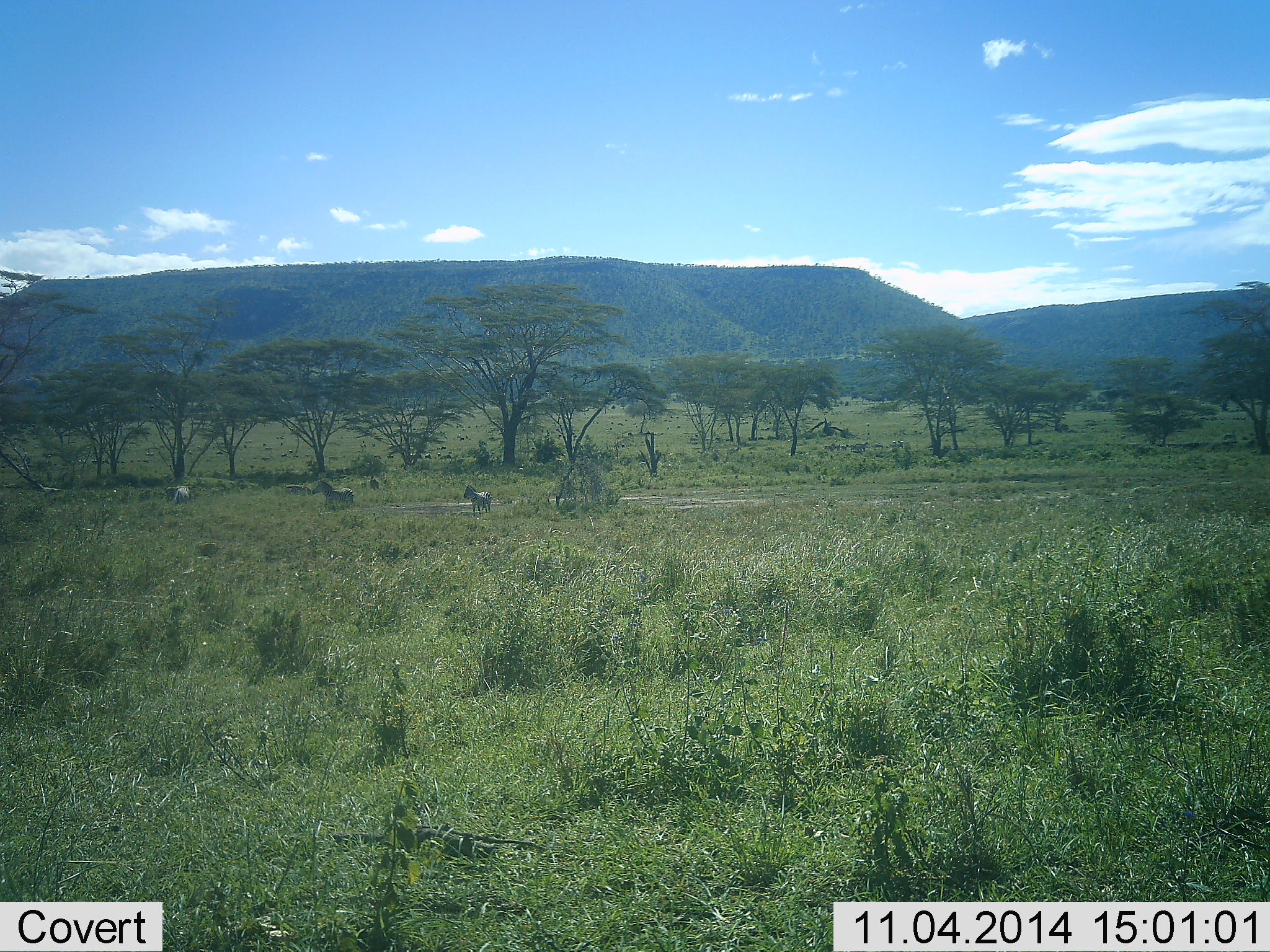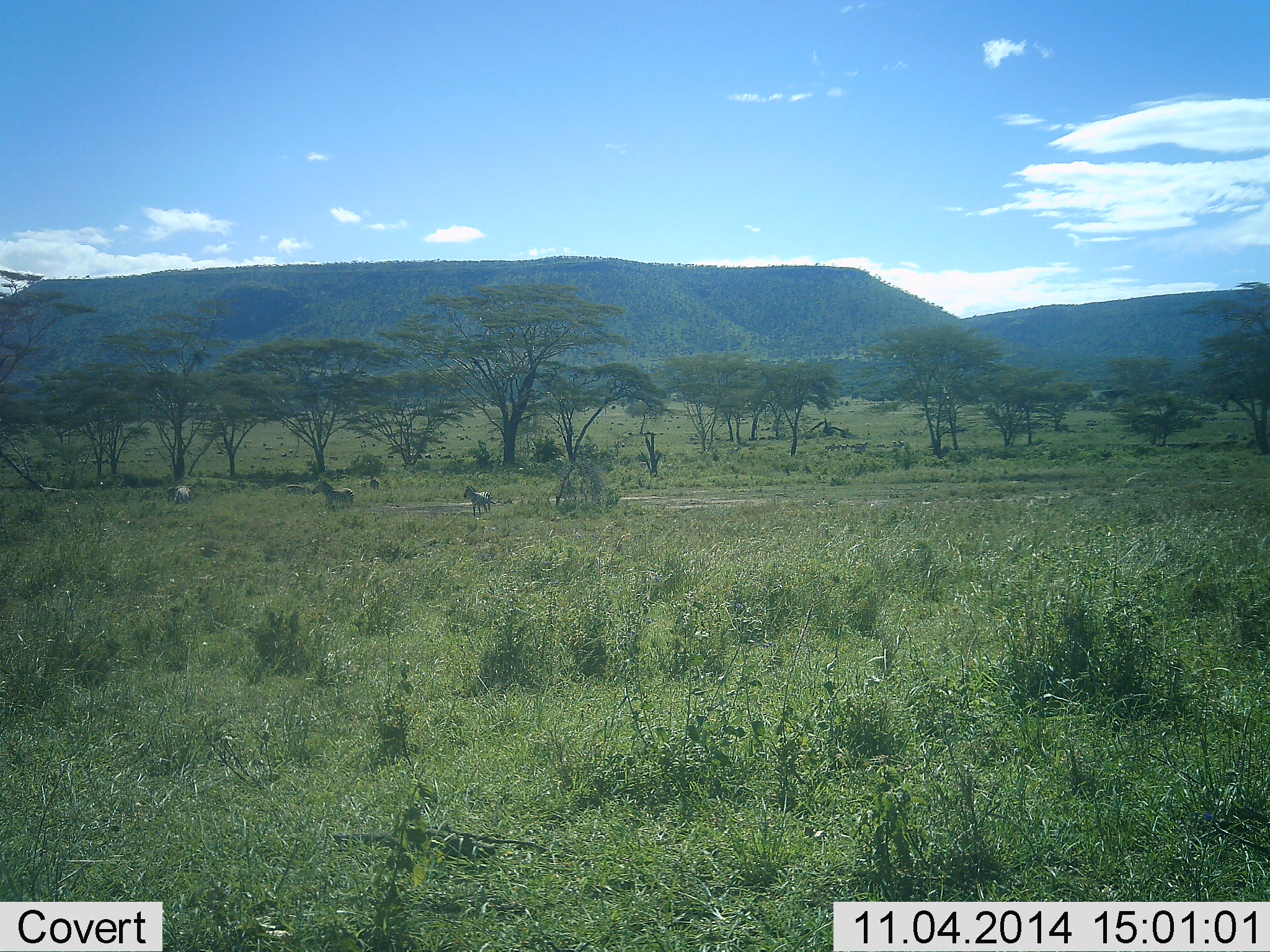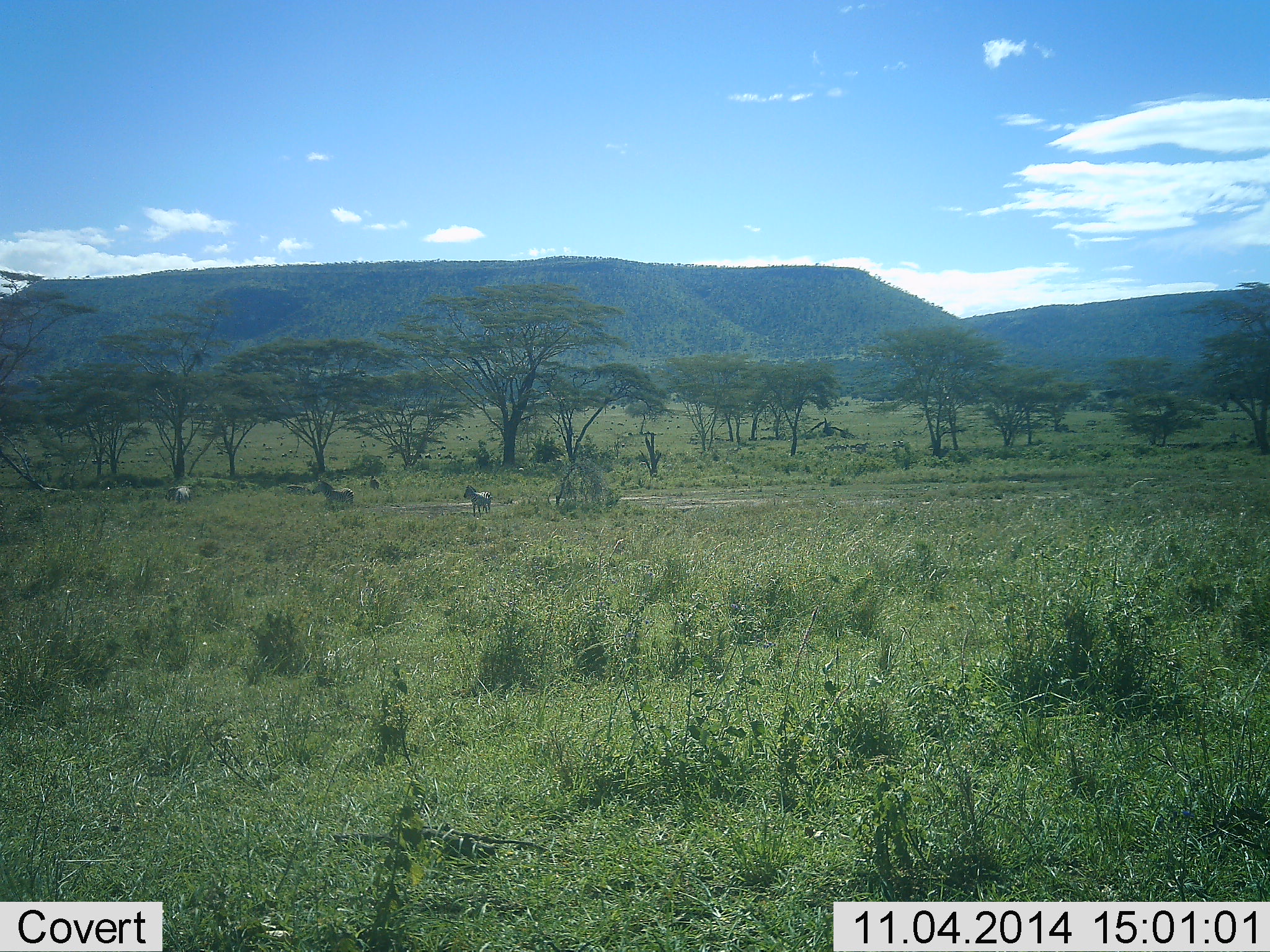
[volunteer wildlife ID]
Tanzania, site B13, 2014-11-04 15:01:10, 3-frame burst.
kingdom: Animalia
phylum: Chordata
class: Mammalia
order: Perissodactyla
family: Equidae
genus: Equus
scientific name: Equus quagga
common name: plains zebra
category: zebra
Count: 3.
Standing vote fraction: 80%.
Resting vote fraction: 0%.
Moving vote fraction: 20%.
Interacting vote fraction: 0%.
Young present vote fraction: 0%.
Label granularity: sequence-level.